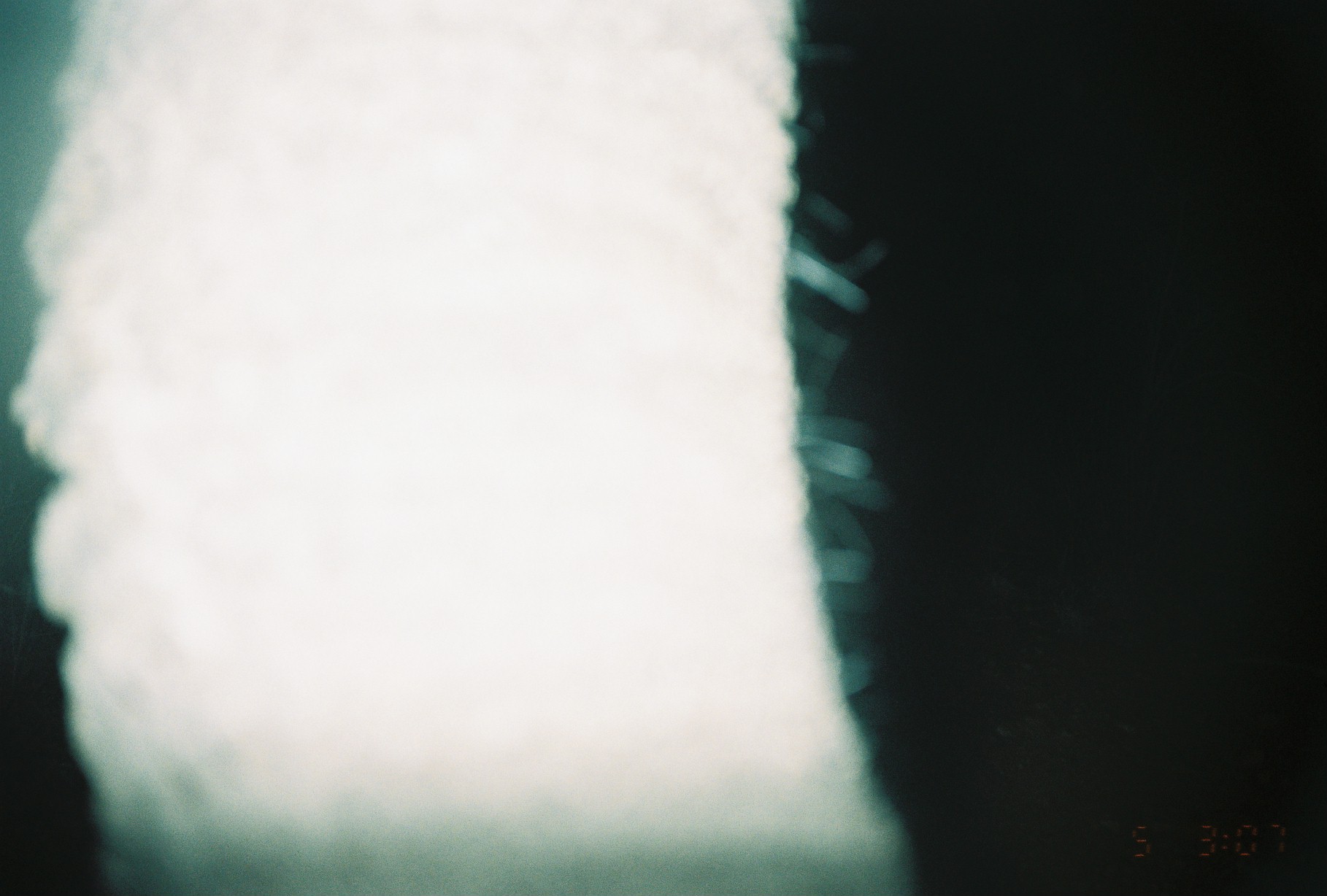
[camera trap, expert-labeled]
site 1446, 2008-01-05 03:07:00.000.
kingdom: Animalia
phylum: Chordata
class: Mammalia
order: Proboscidea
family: Elephantidae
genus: Loxodonta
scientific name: Loxodonta africana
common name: african bush elephant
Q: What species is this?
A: Loxodonta africana (african bush elephant).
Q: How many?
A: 1.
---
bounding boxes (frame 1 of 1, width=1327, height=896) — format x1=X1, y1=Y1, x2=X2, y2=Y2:
loxodonta africana: x1=2, y1=0, x2=918, y2=896